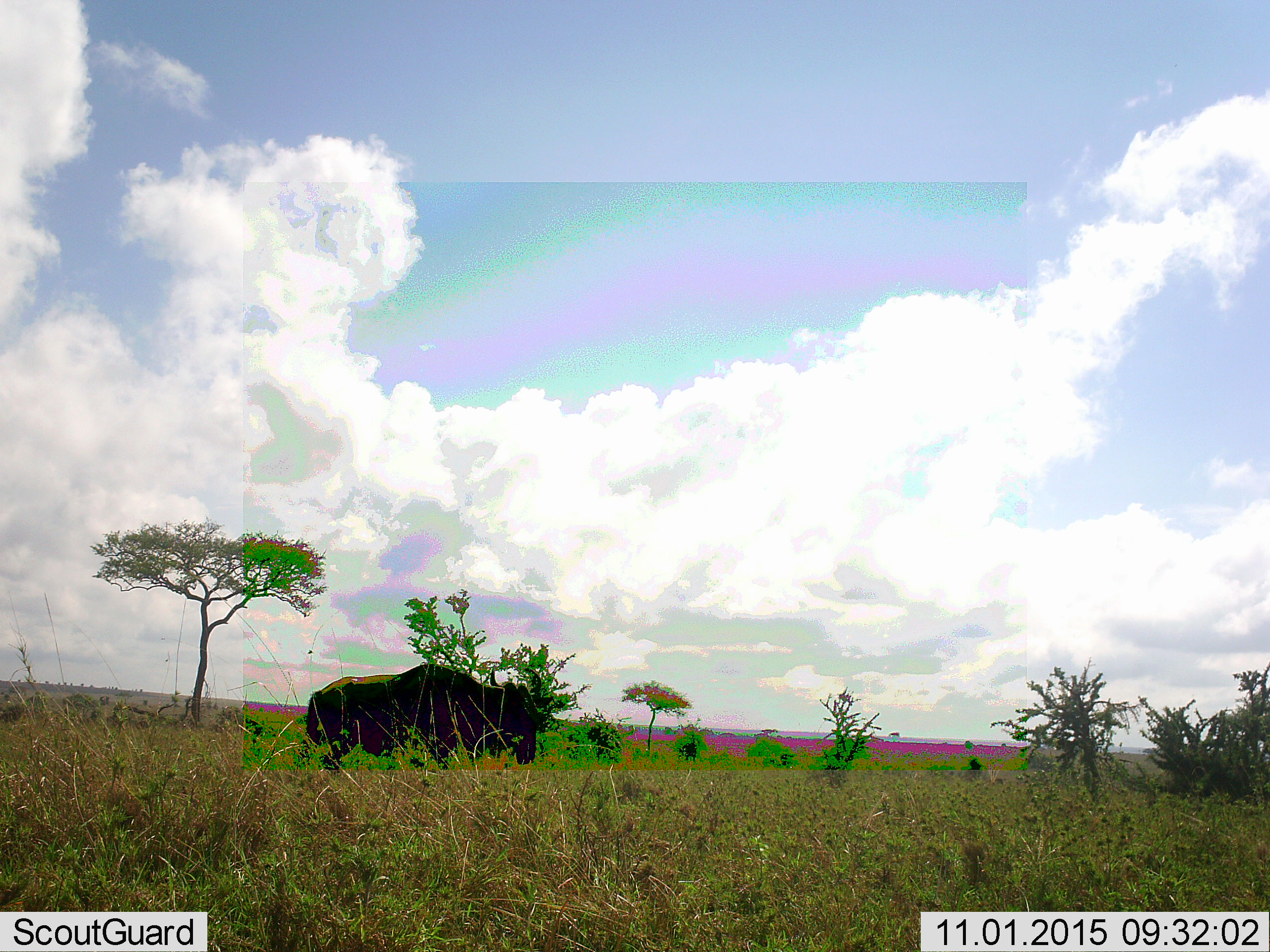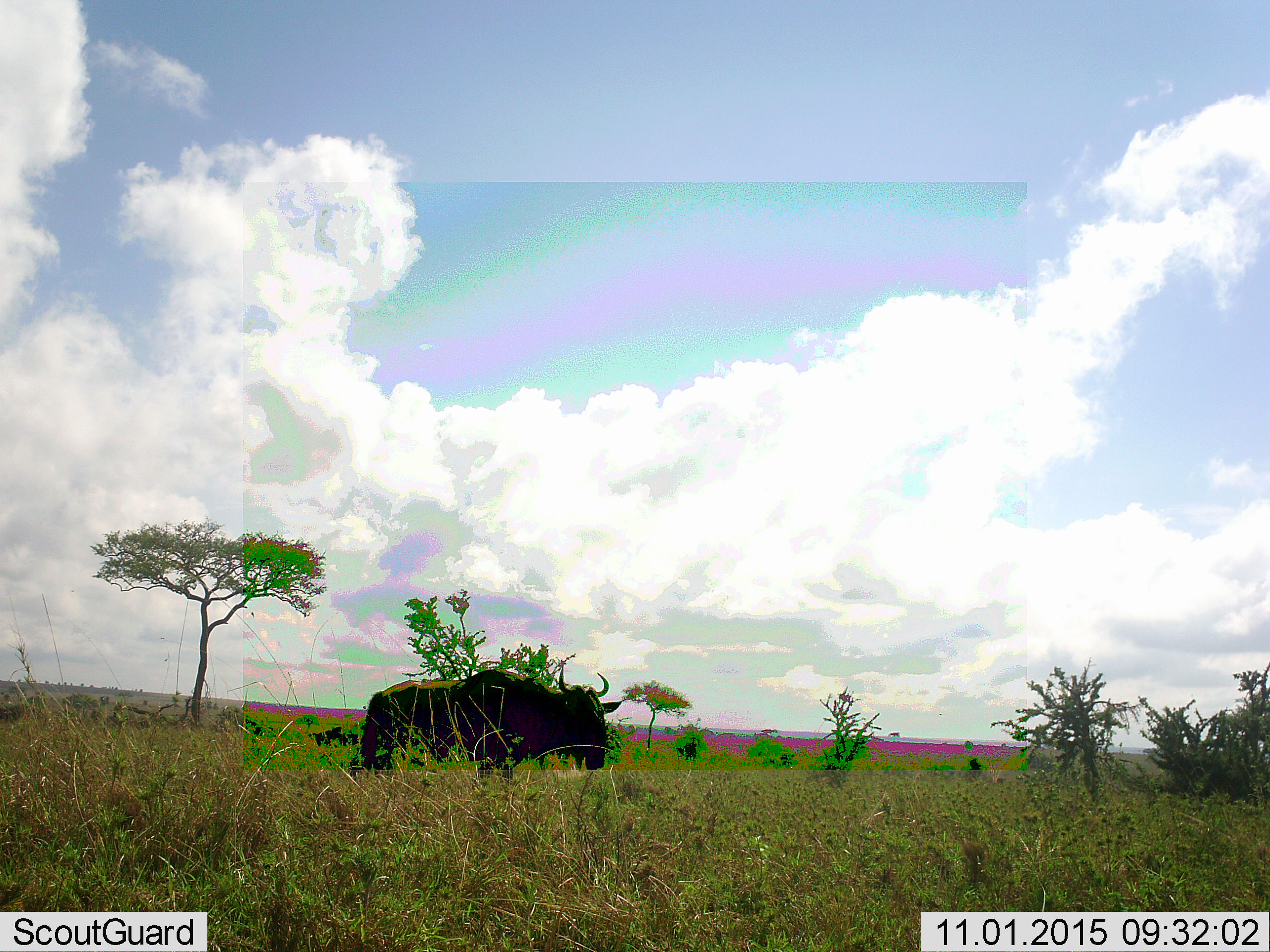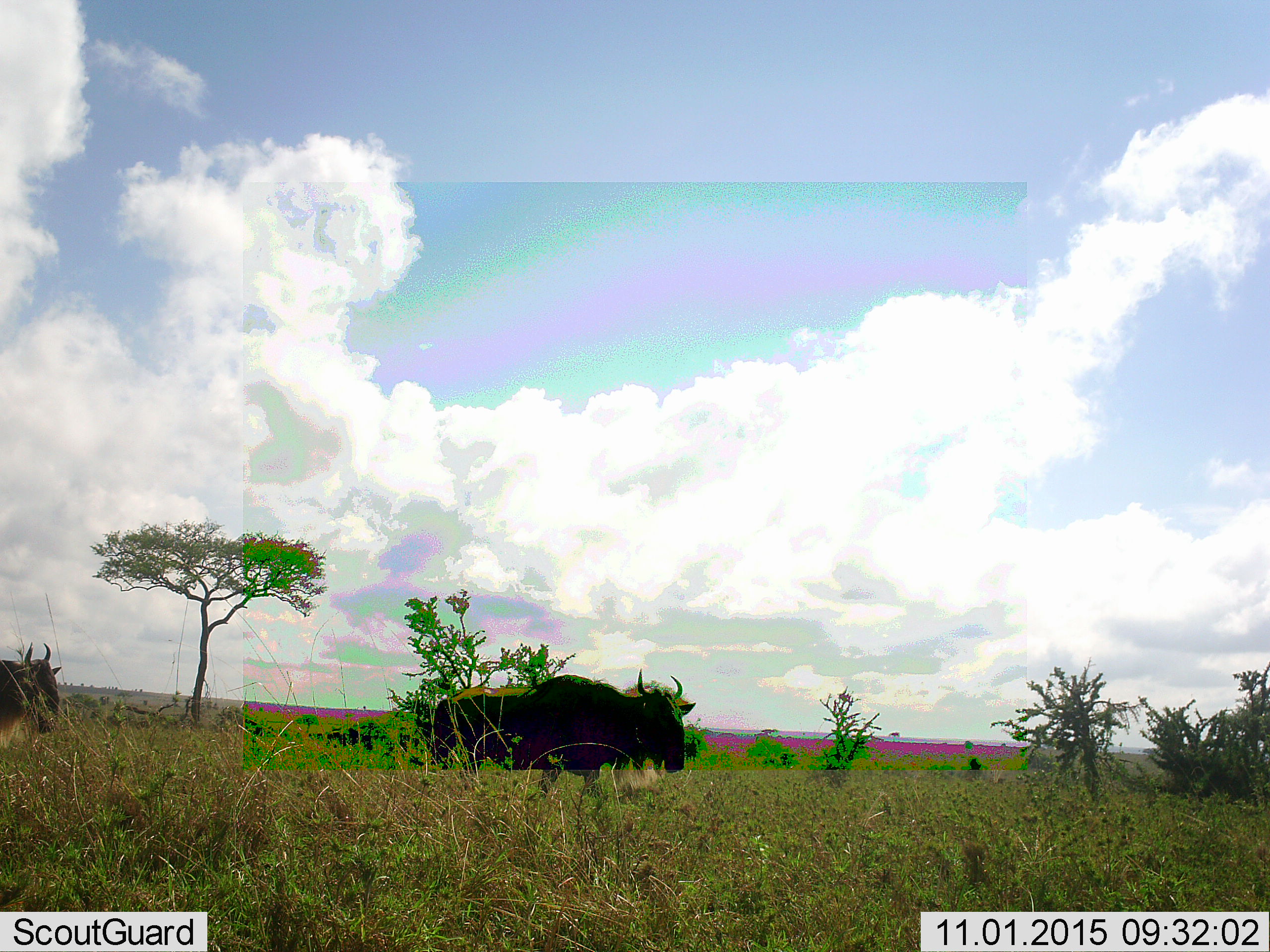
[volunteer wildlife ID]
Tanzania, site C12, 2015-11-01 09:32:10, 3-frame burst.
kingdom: Animalia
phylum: Chordata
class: Mammalia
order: Artiodactyla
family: Bovidae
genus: Connochaetes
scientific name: Connochaetes taurinus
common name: blue wildebeest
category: wildebeest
Wildebeest (blue wildebeest) (Connochaetes taurinus), count 2. Behavior (volunteer vote fractions): standing 9%, resting 0%, moving 82%, interacting 0%. Young present (vote fraction): 0%. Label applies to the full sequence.